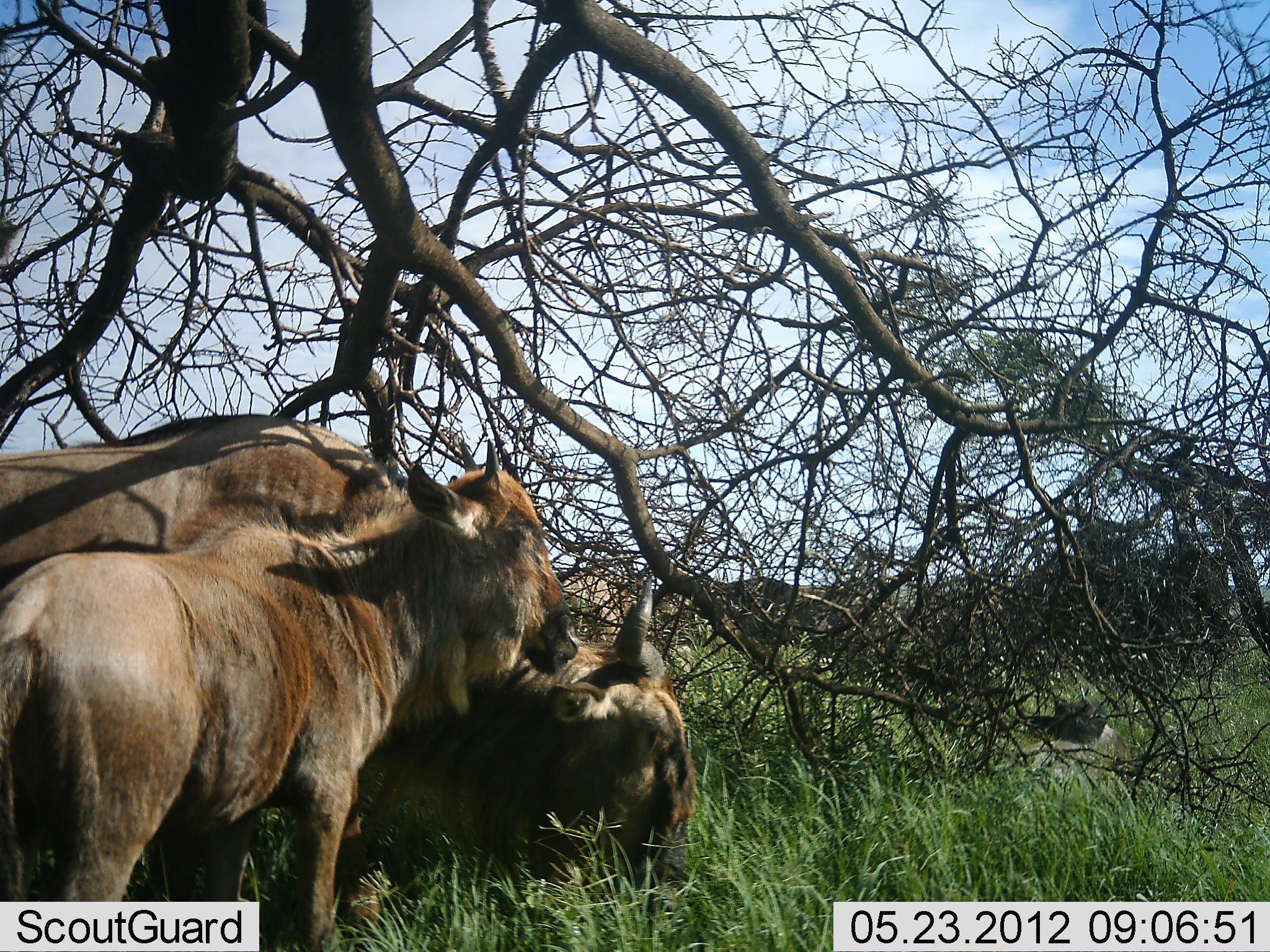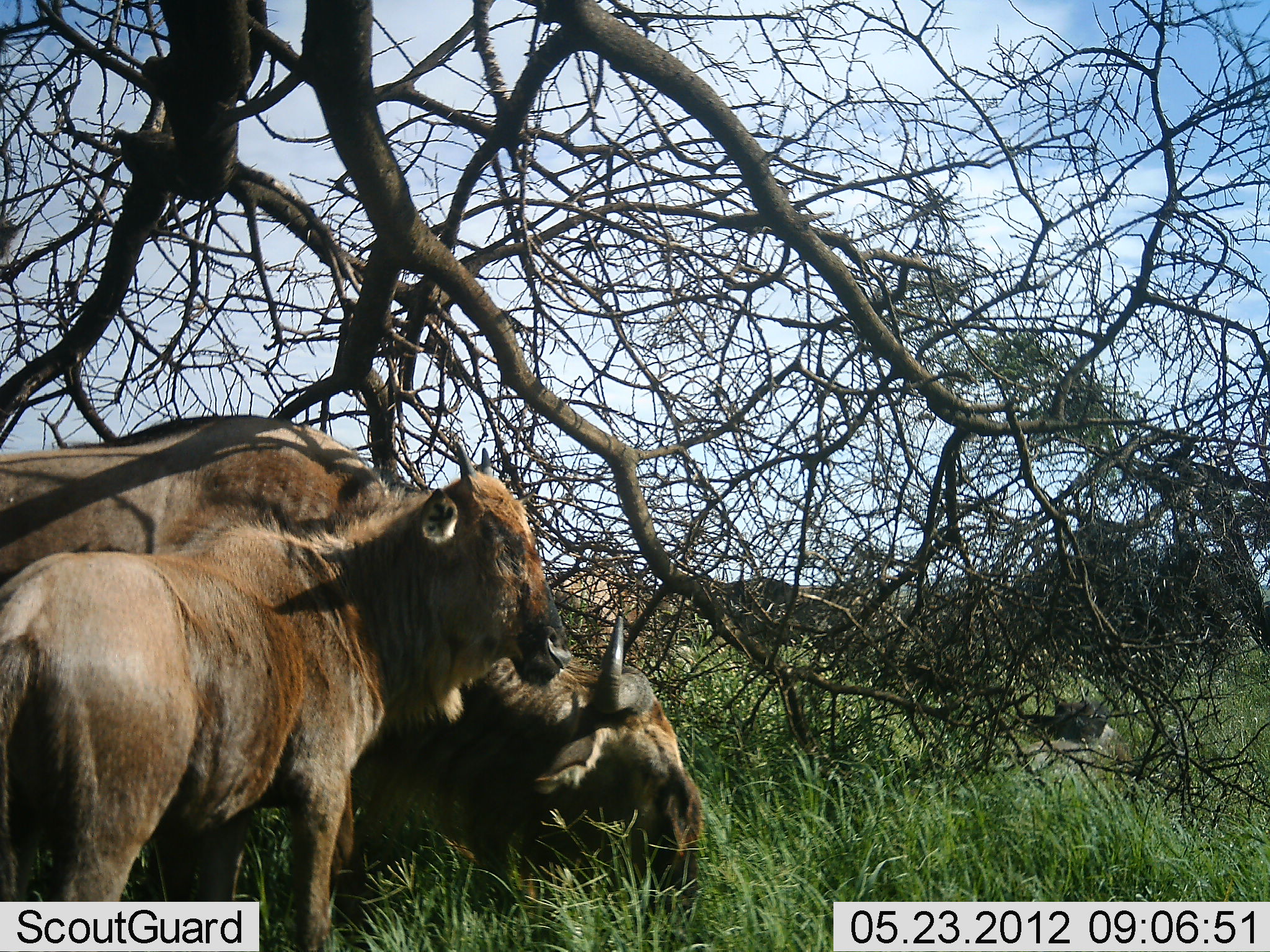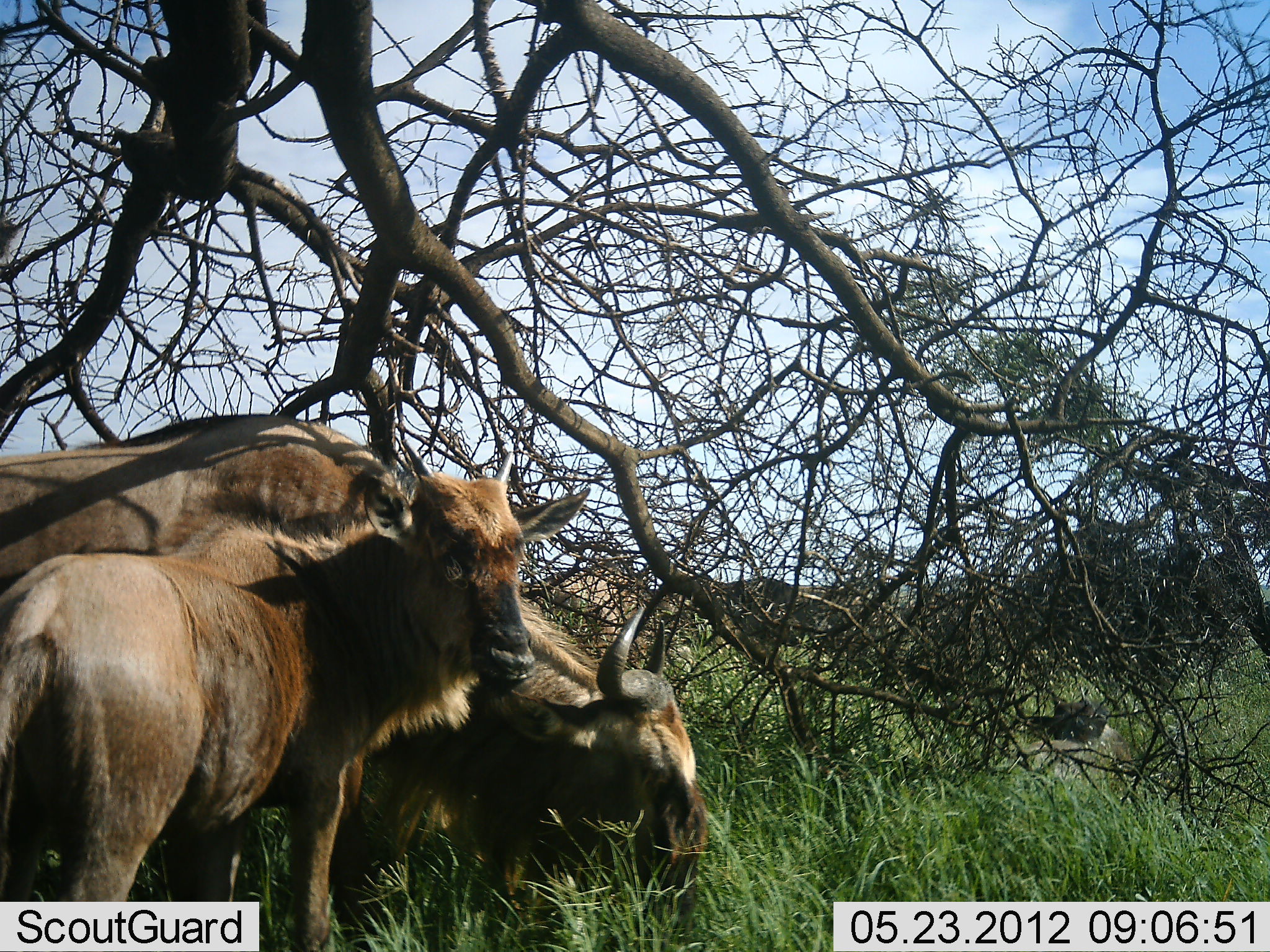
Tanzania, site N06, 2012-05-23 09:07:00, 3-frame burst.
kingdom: Animalia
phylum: Chordata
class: Mammalia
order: Artiodactyla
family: Bovidae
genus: Connochaetes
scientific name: Connochaetes taurinus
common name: blue wildebeest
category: wildebeest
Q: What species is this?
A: Wildebeest (blue wildebeest) (Connochaetes taurinus).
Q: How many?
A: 2.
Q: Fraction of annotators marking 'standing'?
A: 70%.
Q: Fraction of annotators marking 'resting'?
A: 20%.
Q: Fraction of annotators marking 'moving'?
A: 5%.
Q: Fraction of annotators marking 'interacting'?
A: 10%.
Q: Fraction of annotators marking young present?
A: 85%.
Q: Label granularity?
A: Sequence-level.